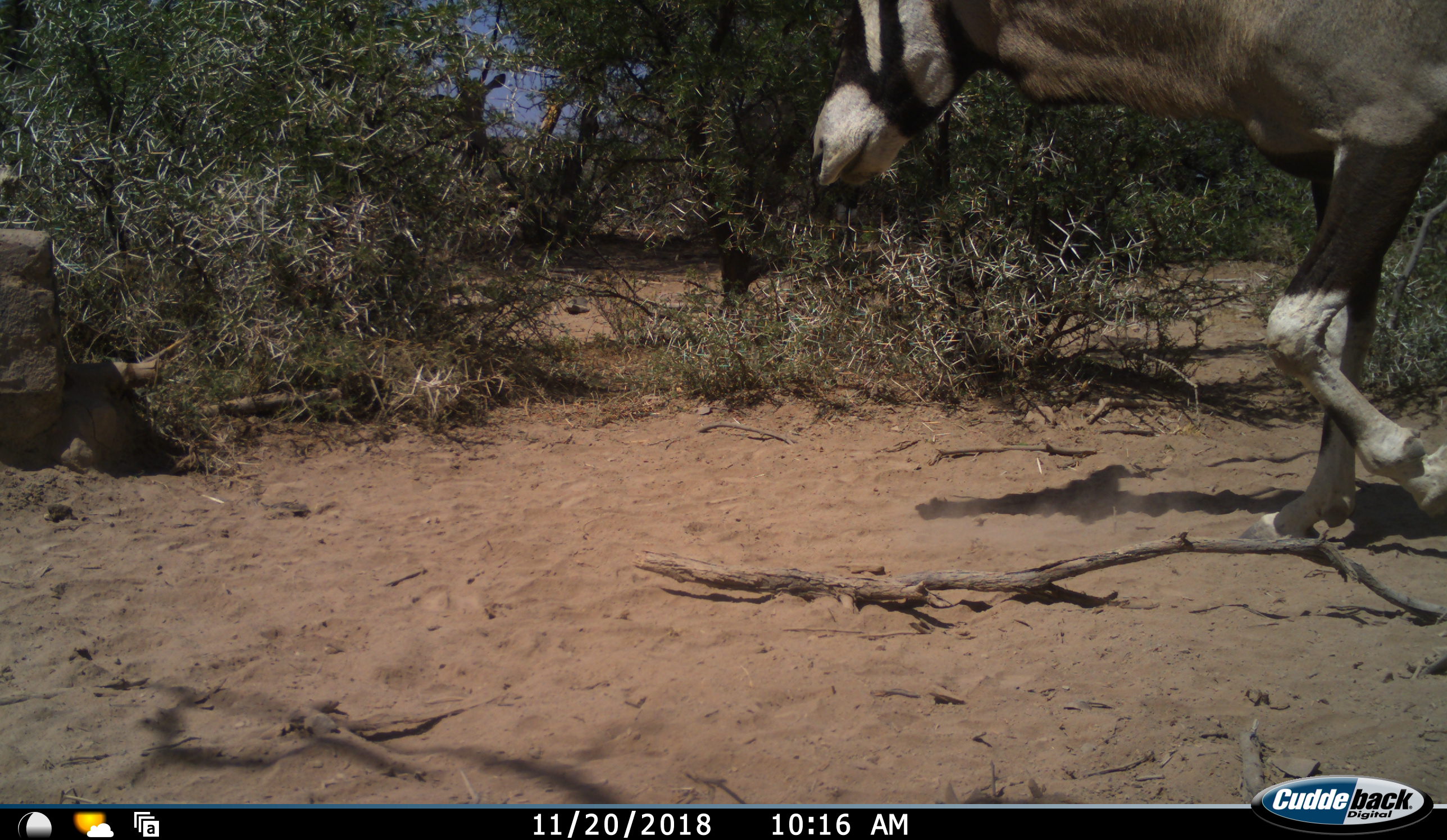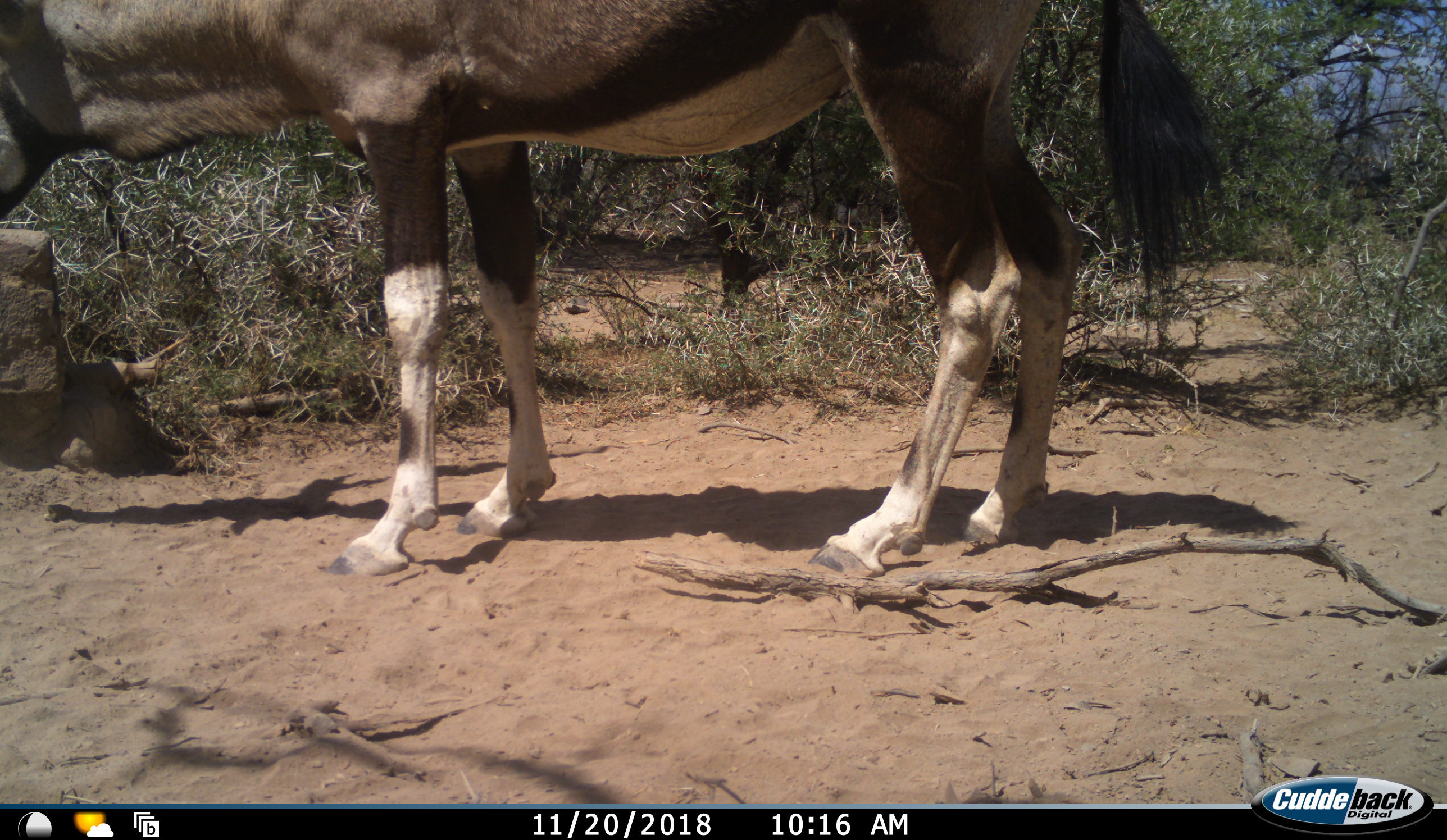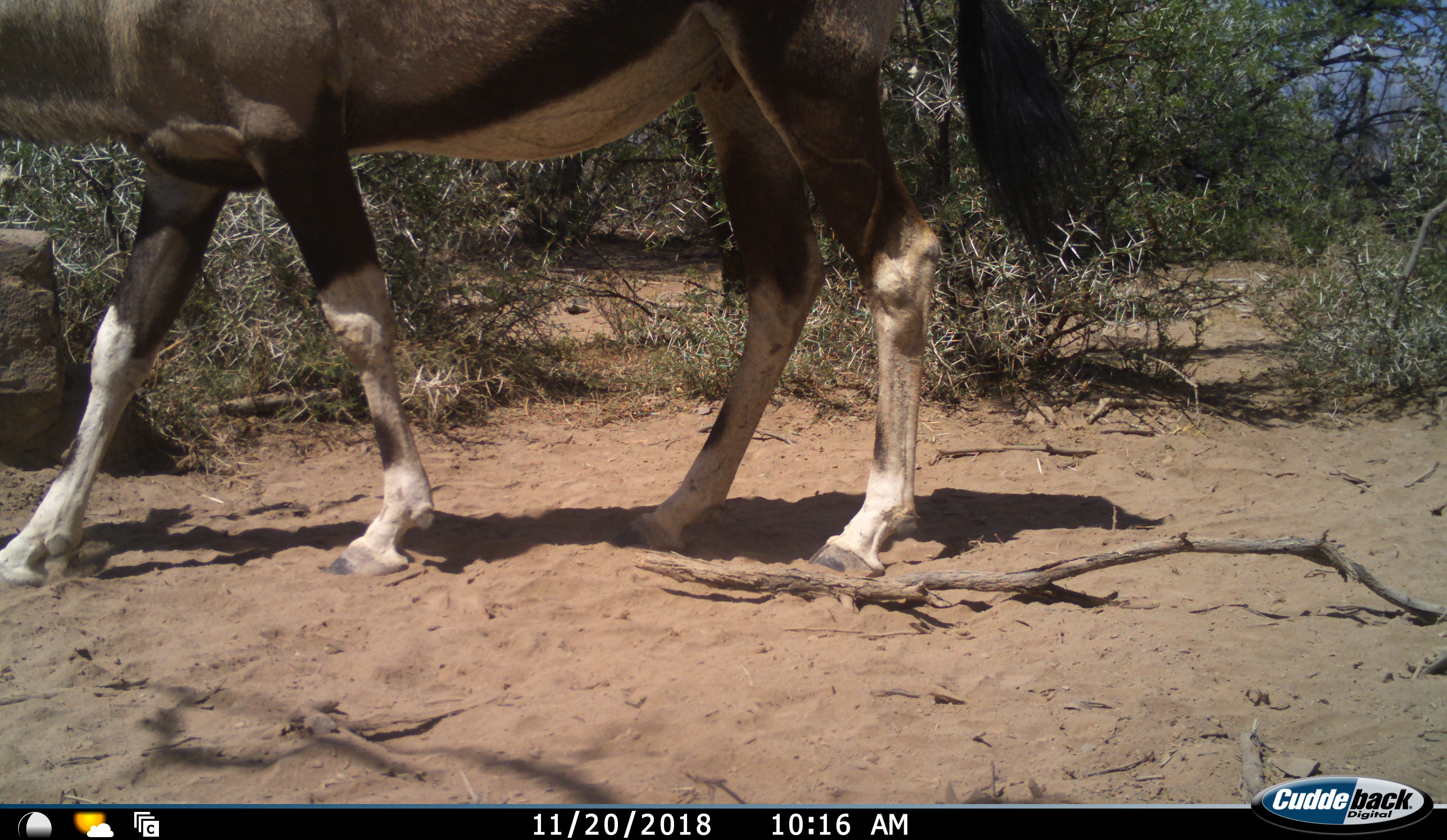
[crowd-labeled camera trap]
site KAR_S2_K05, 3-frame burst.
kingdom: Animalia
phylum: Chordata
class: Mammalia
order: Artiodactyla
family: Bovidae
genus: Oryx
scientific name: Oryx gazella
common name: gemsbok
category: oryx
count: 1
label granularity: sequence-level